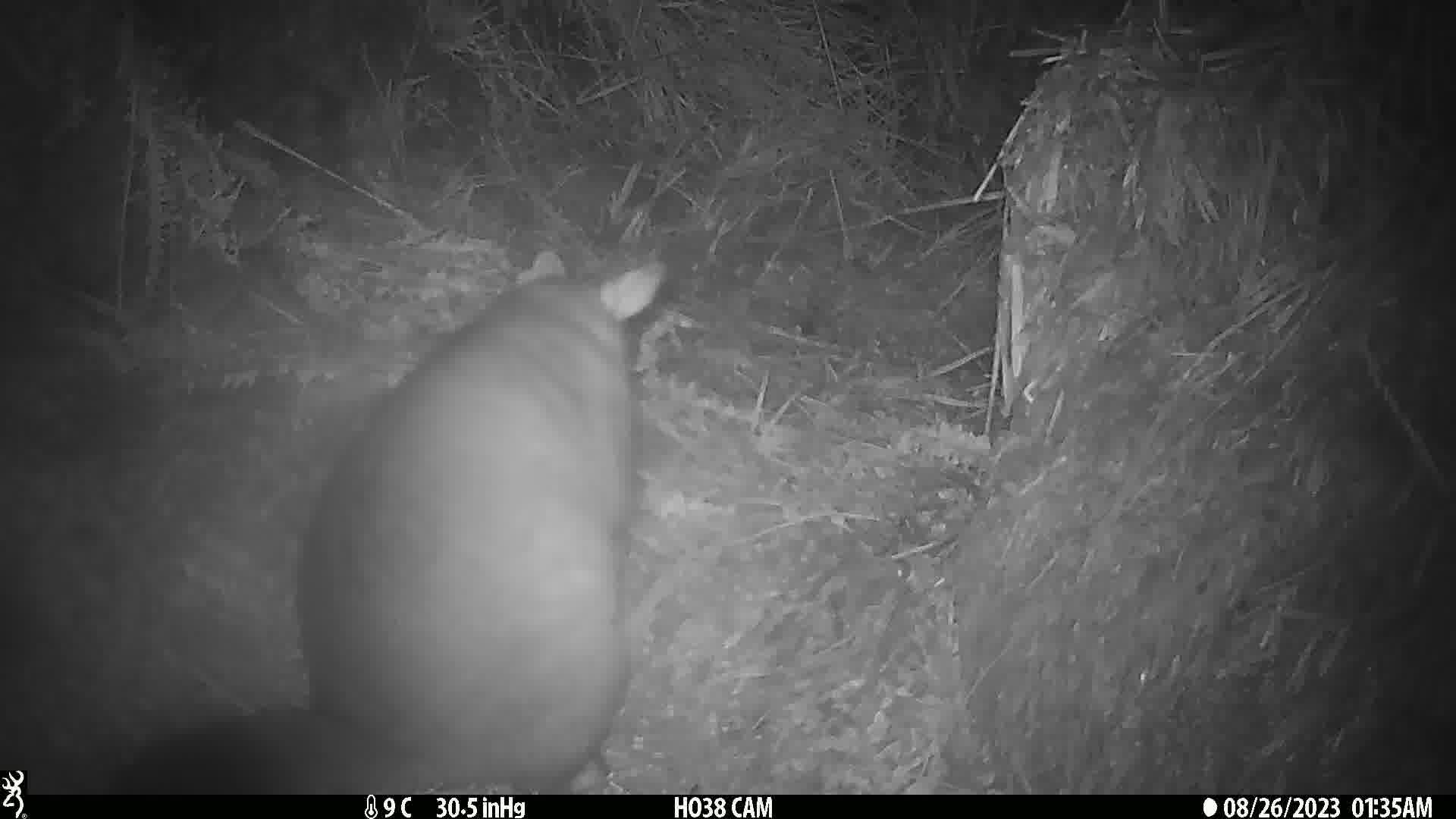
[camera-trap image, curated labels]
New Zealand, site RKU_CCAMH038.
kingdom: Animalia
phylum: Chordata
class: Mammalia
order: Diprotodontia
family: Phalangeridae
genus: Trichosurus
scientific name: Trichosurus vulpecula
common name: common brushtail possum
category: possum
Possum (common brushtail possum) (Trichosurus vulpecula).